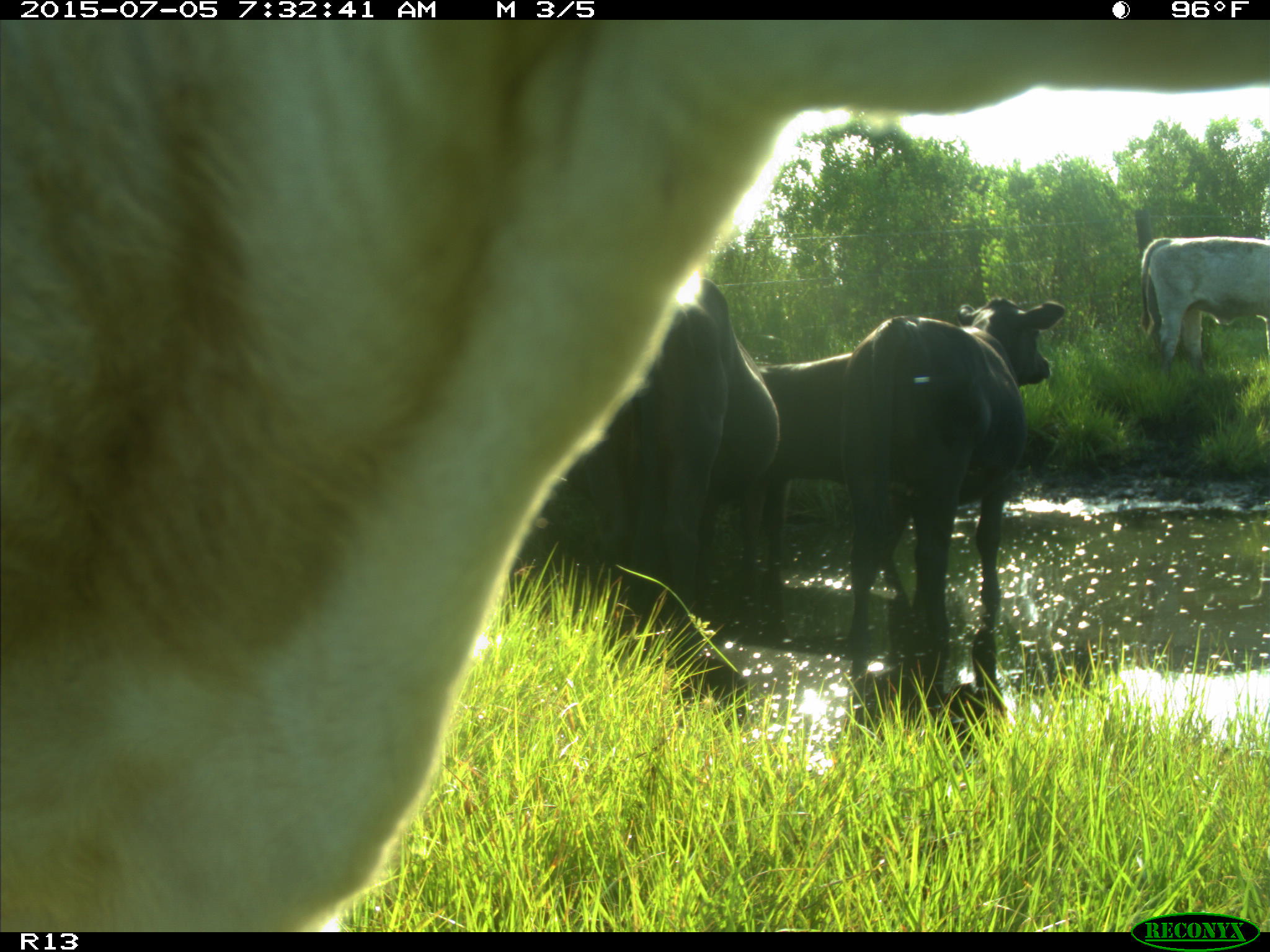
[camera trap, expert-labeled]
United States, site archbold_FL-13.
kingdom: Animalia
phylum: Chordata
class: Mammalia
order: Artiodactyla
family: Bovidae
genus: Bos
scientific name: Bos taurus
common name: domestic cow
Bos taurus (domestic cow).